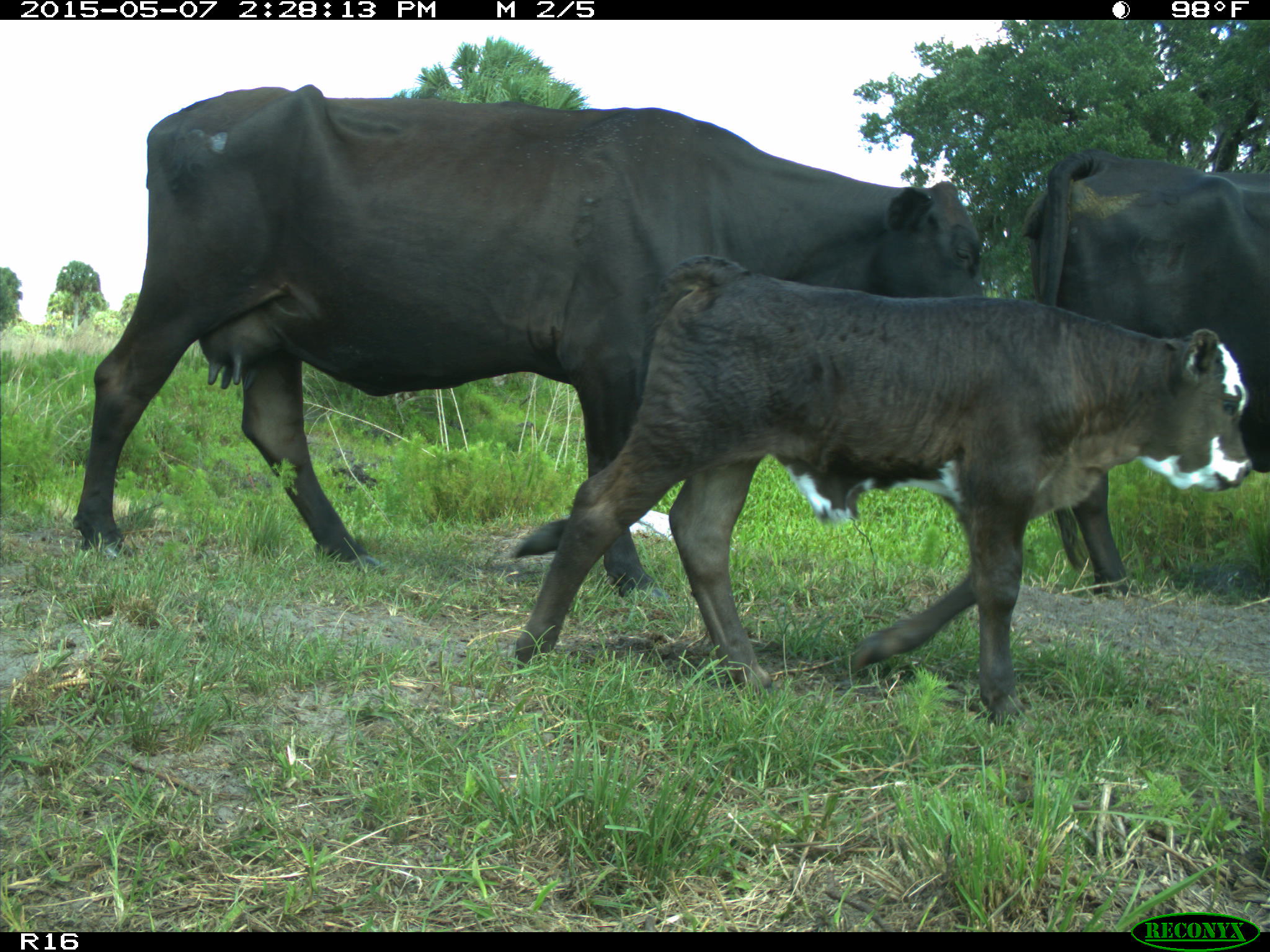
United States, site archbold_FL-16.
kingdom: Animalia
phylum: Chordata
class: Mammalia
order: Artiodactyla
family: Bovidae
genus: Bos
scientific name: Bos taurus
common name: domestic cow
Bos taurus (domestic cow).